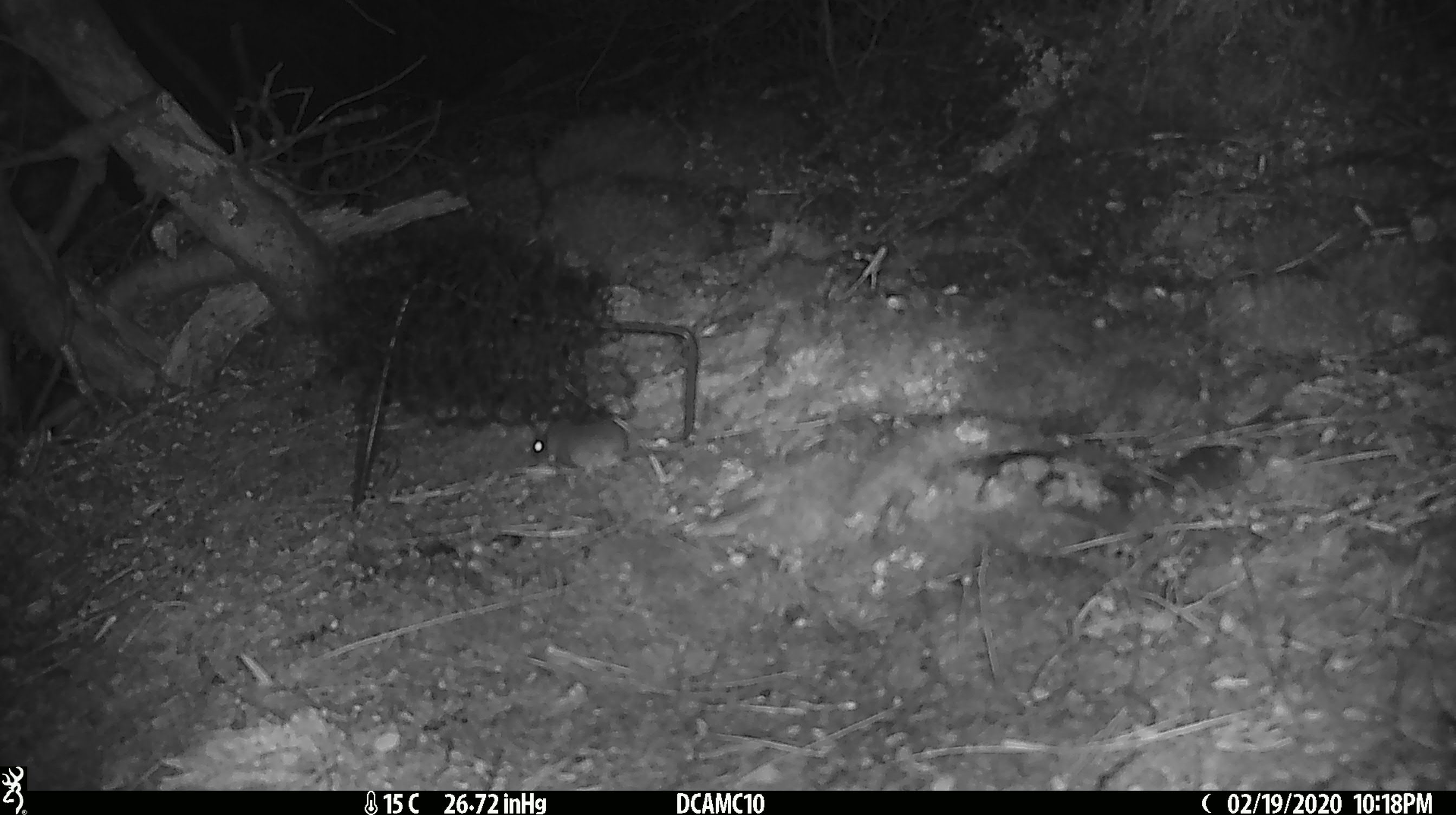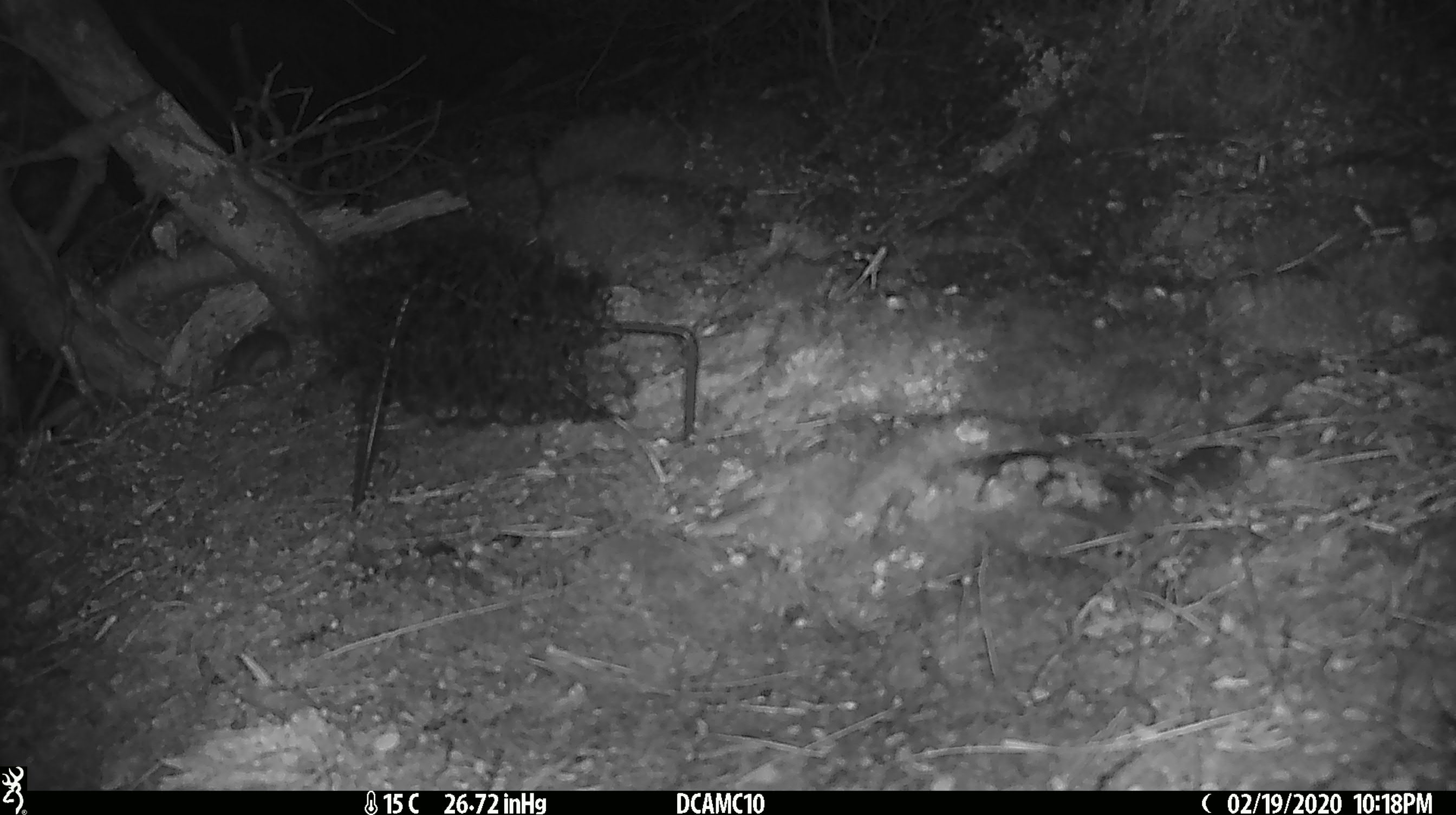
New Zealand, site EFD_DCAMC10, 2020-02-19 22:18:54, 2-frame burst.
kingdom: Animalia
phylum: Chordata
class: Mammalia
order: Rodentia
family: Muridae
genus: Mus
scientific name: Mus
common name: mouse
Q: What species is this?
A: Mouse (Mus).